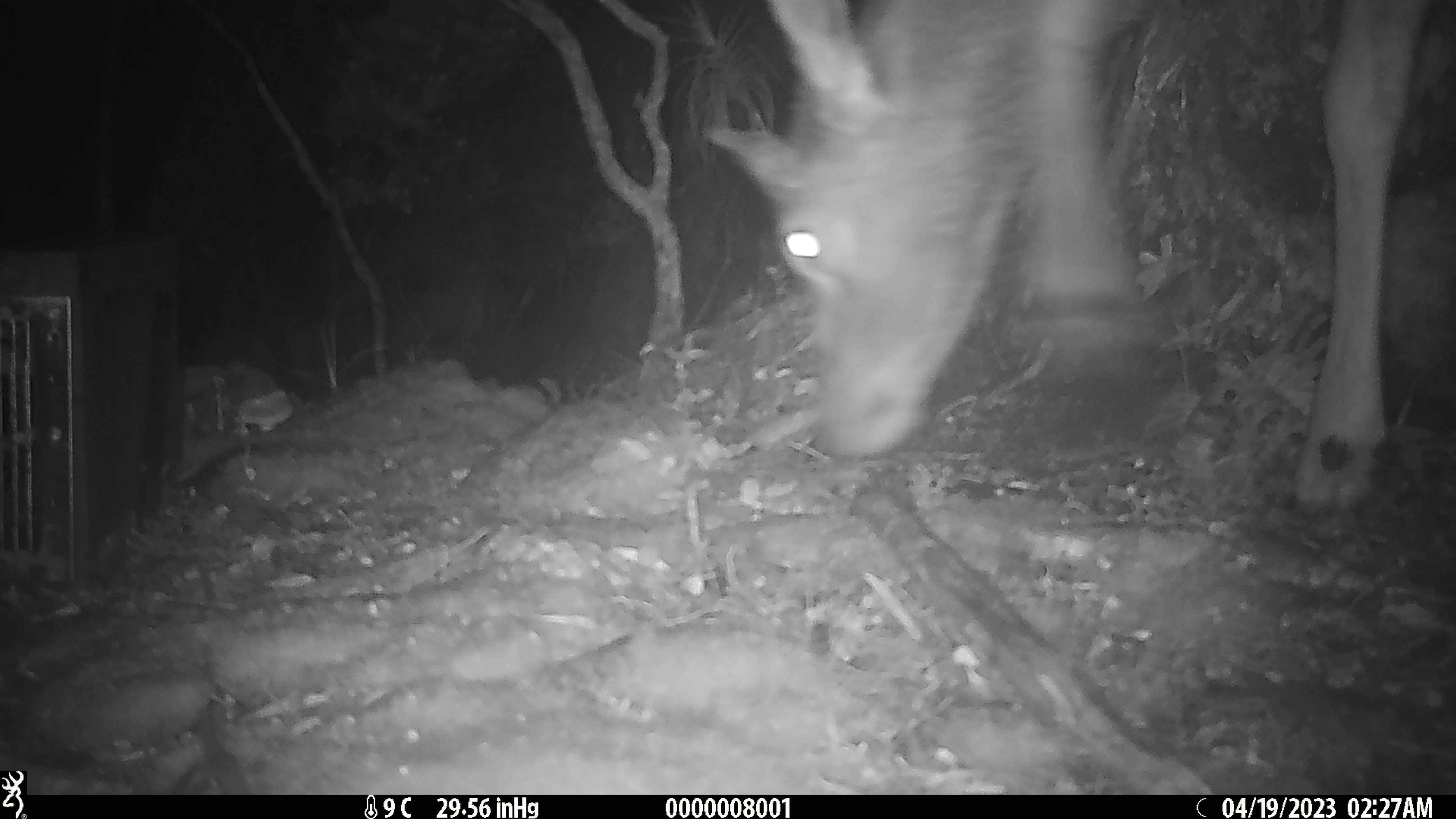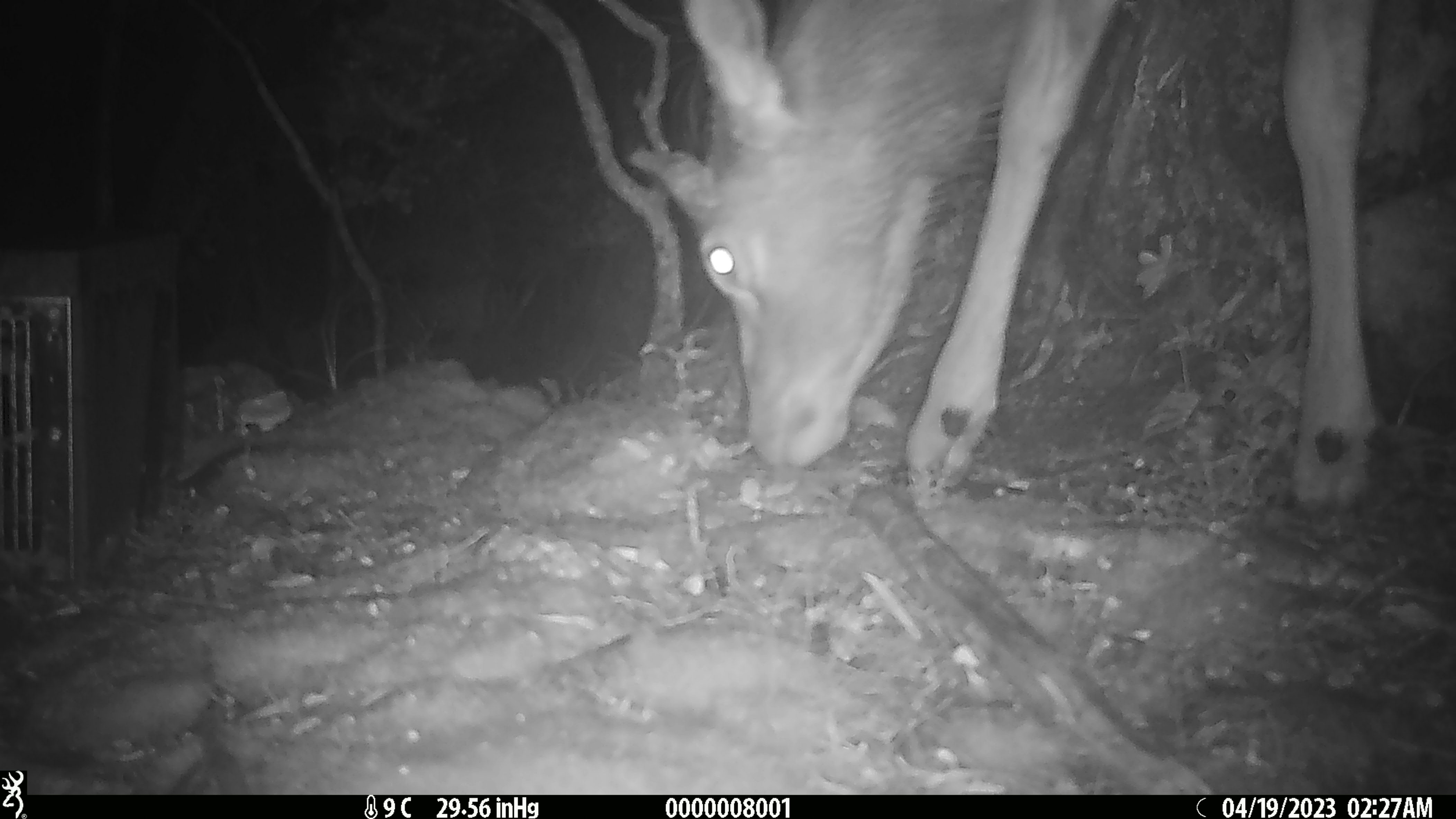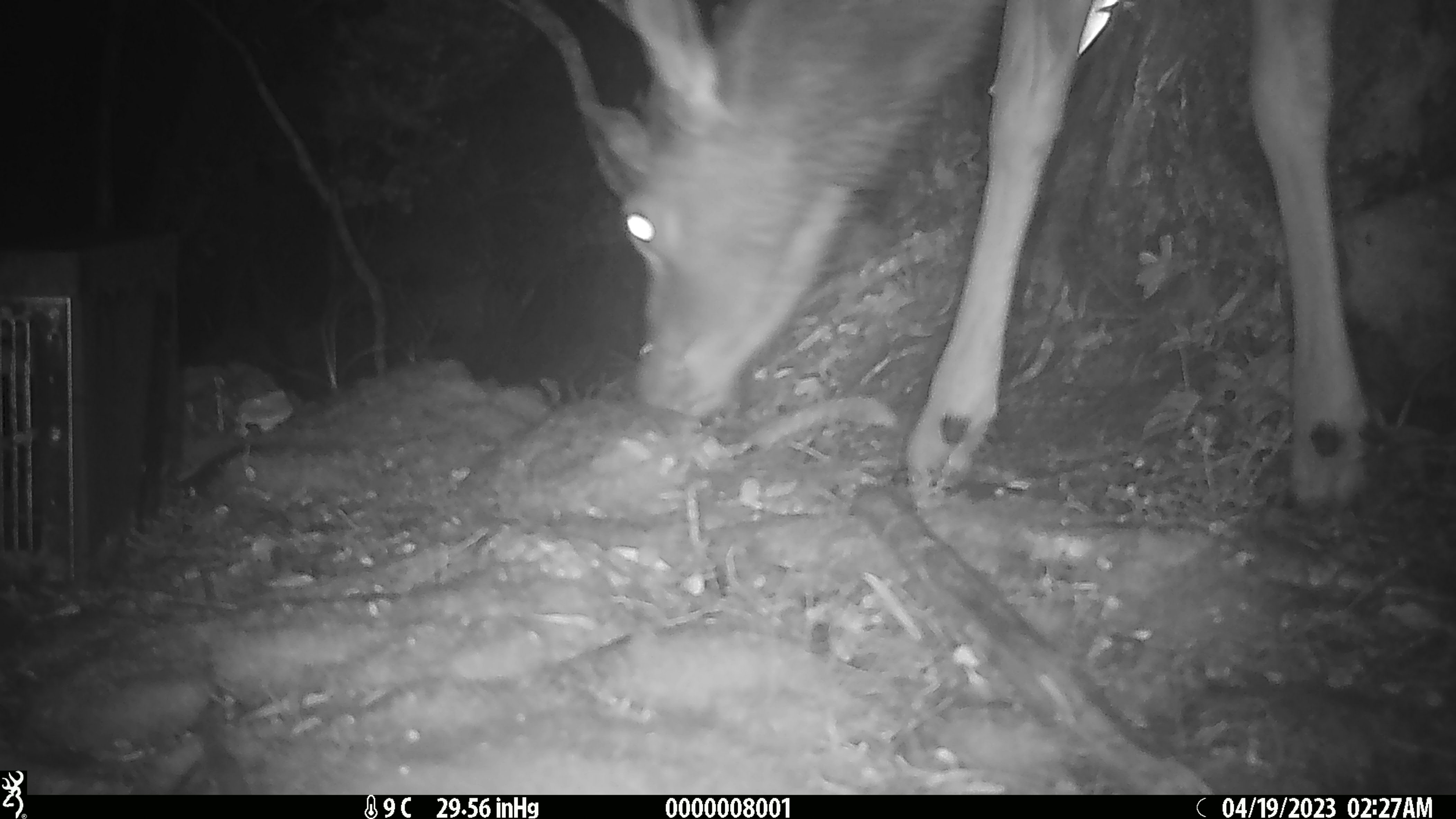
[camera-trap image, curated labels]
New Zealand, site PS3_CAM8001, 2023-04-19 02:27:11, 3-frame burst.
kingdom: Animalia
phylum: Chordata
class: Mammalia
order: Artiodactyla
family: Cervidae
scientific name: Cervidae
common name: deer